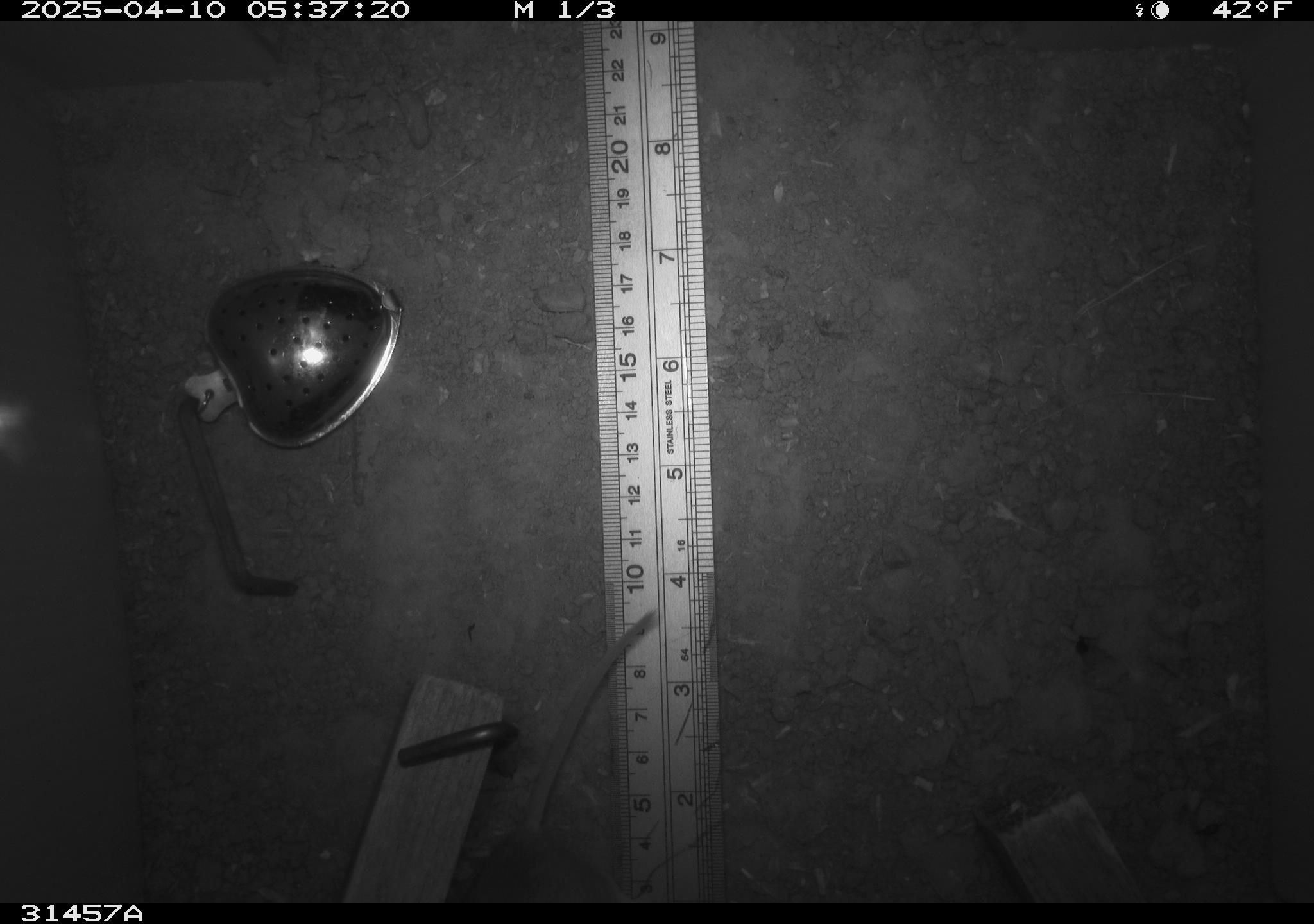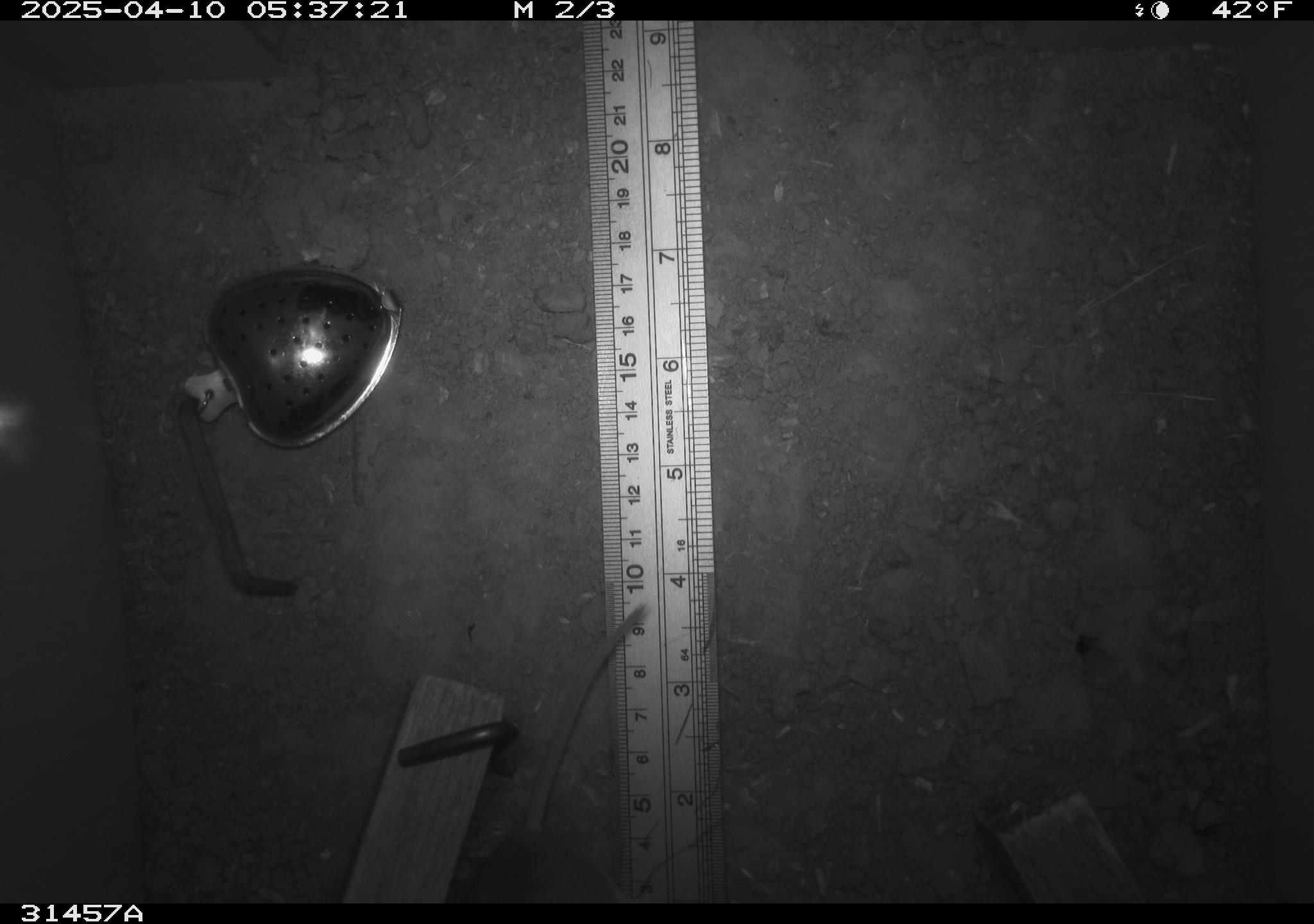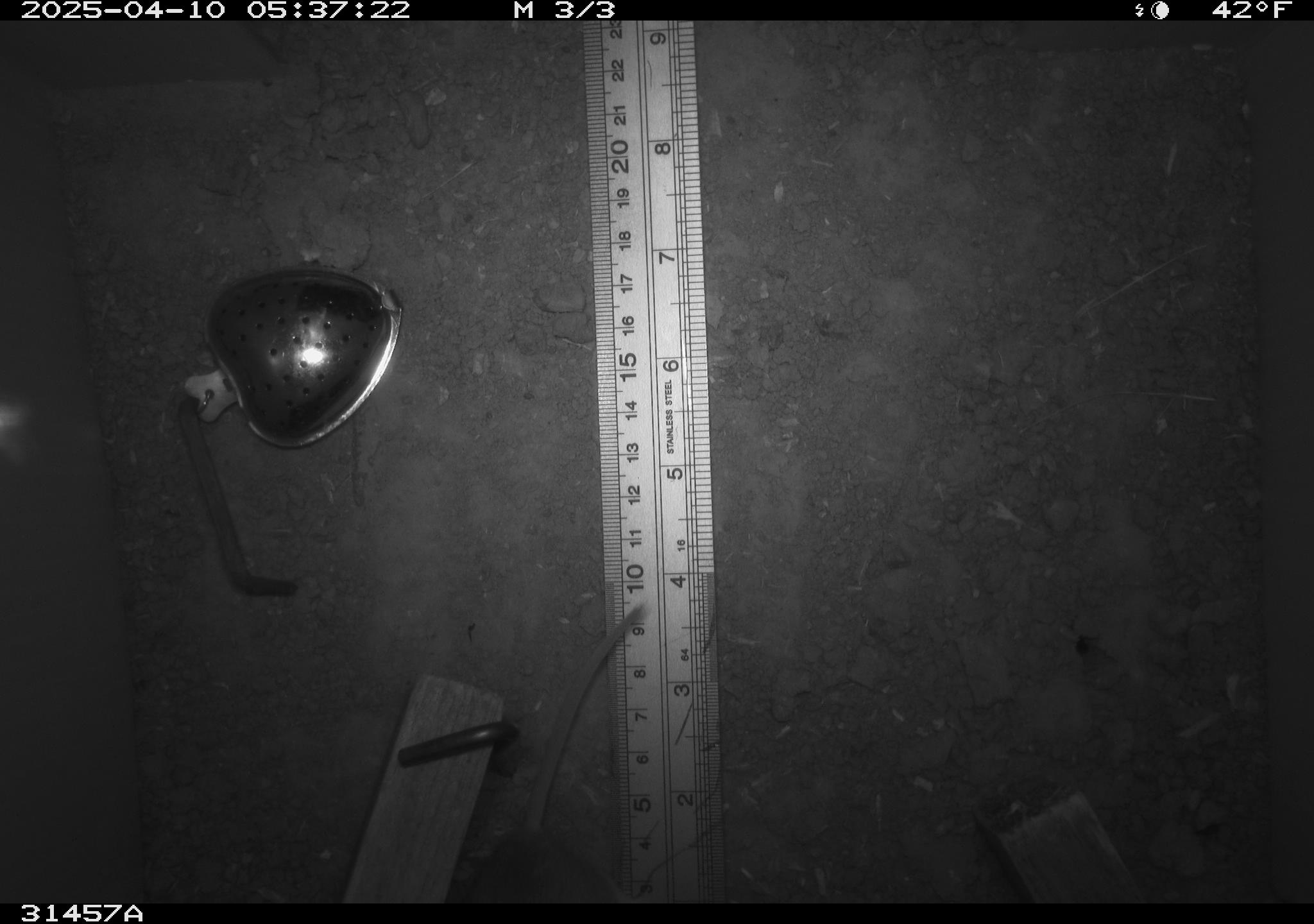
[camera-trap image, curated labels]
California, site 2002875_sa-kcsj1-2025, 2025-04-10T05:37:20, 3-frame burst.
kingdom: Animalia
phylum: Chordata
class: Mammalia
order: Rodentia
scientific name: Rodentia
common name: rodent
Rodent (Rodentia).